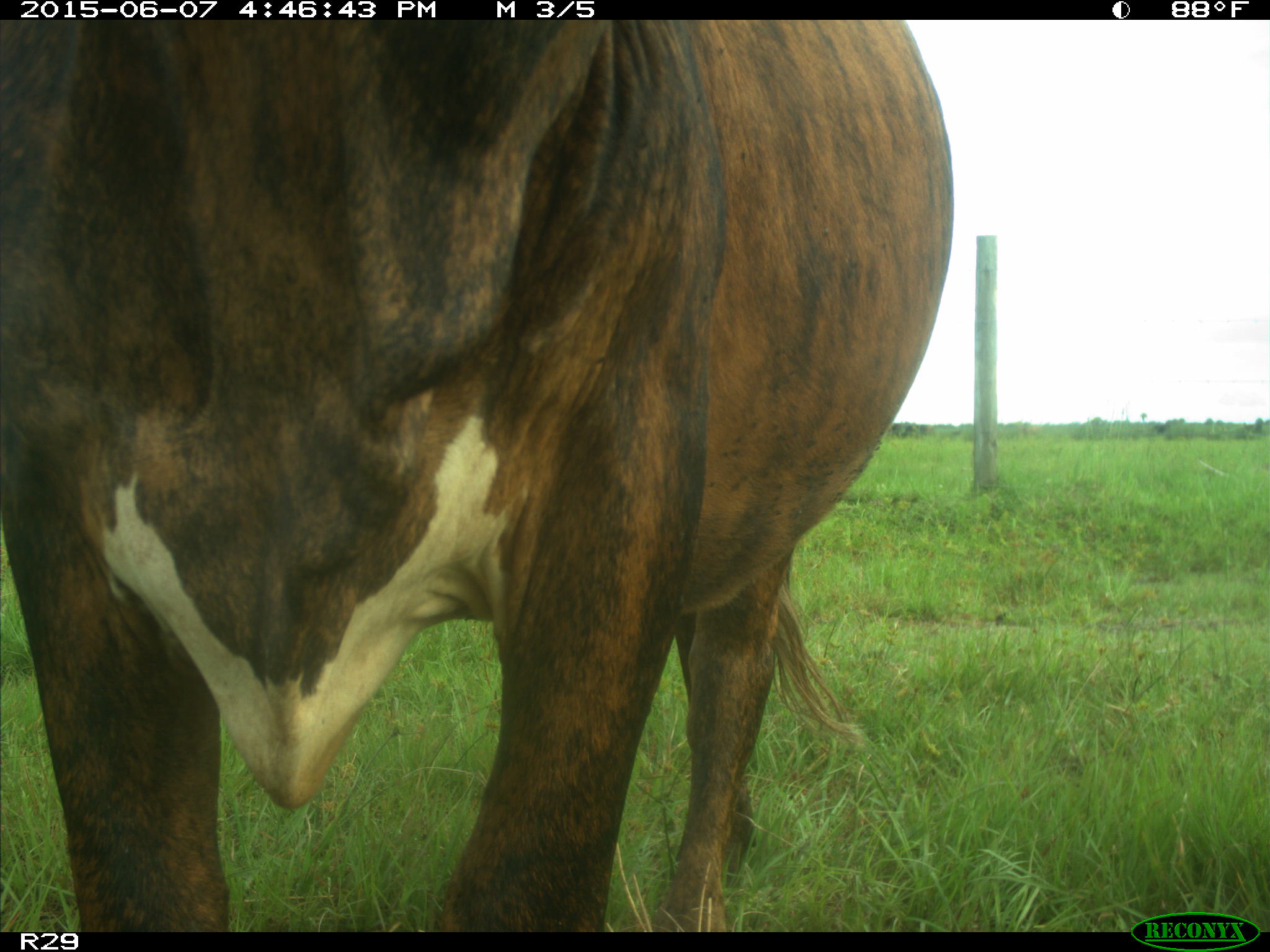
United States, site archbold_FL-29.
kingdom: Animalia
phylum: Chordata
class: Mammalia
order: Artiodactyla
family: Bovidae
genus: Bos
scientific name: Bos taurus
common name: domestic cow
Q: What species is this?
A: Bos taurus (domestic cow).